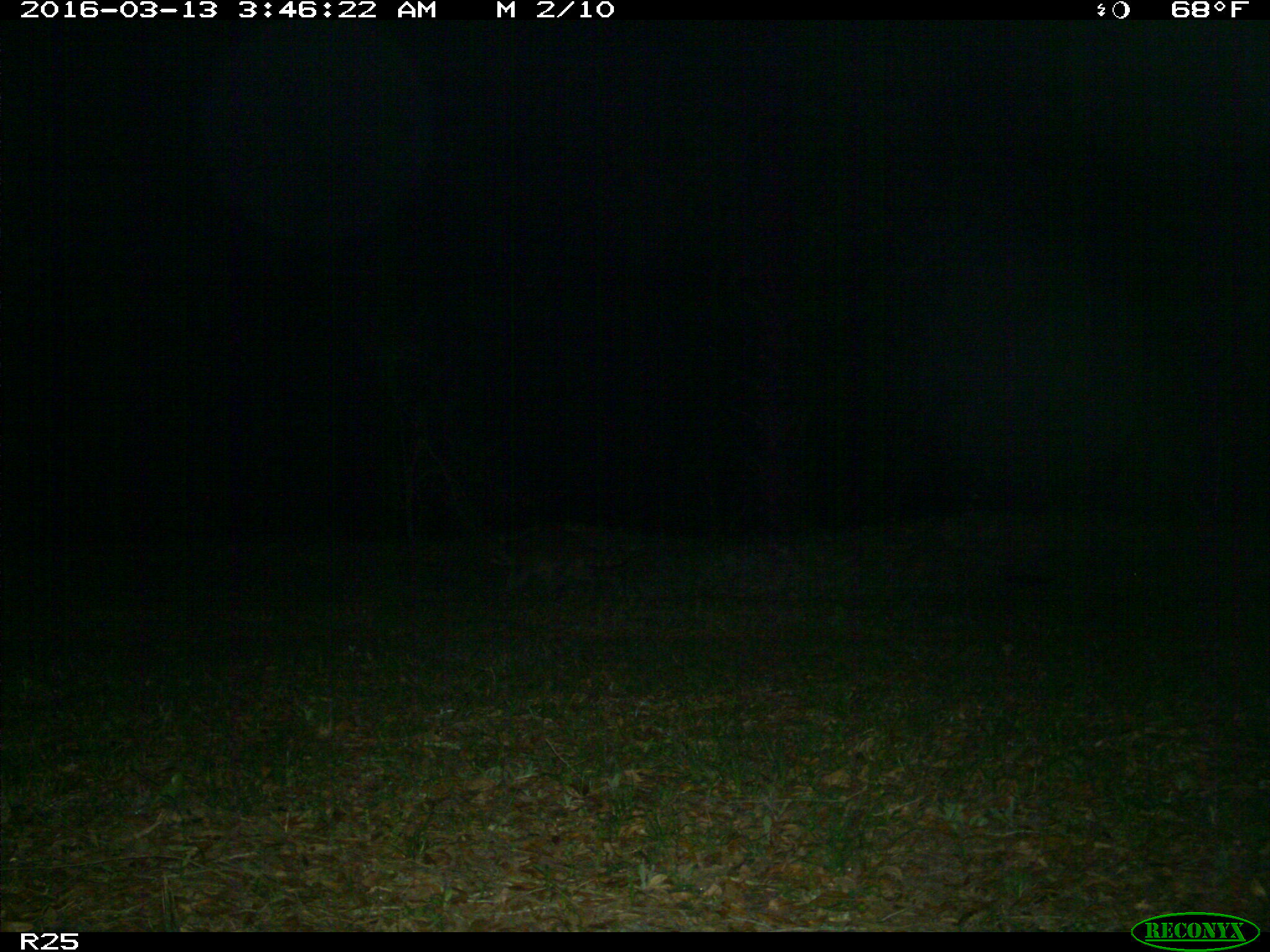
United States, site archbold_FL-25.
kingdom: Animalia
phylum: Chordata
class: Mammalia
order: Carnivora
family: Procyonidae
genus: Procyon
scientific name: Procyon lotor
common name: common raccoon